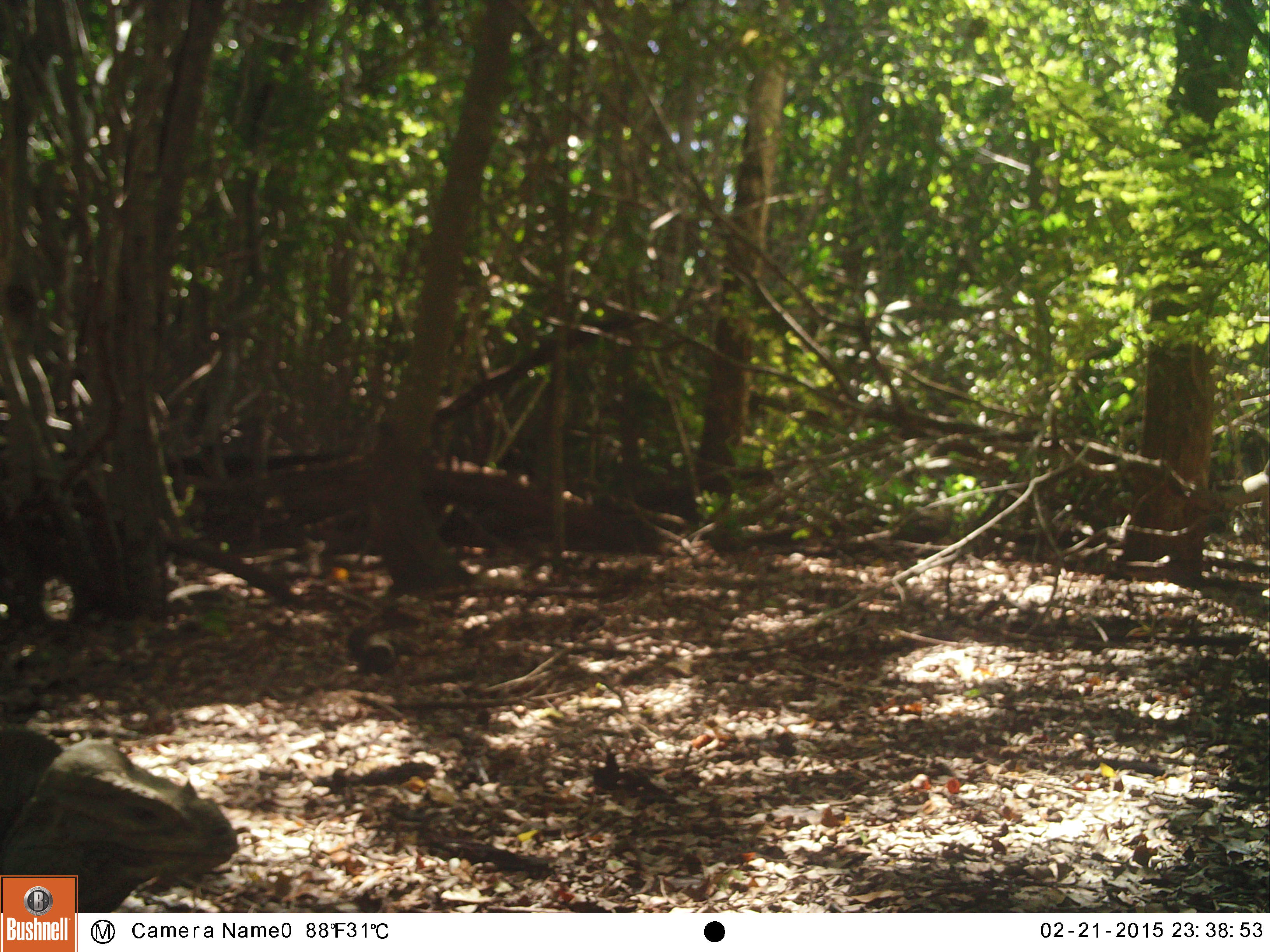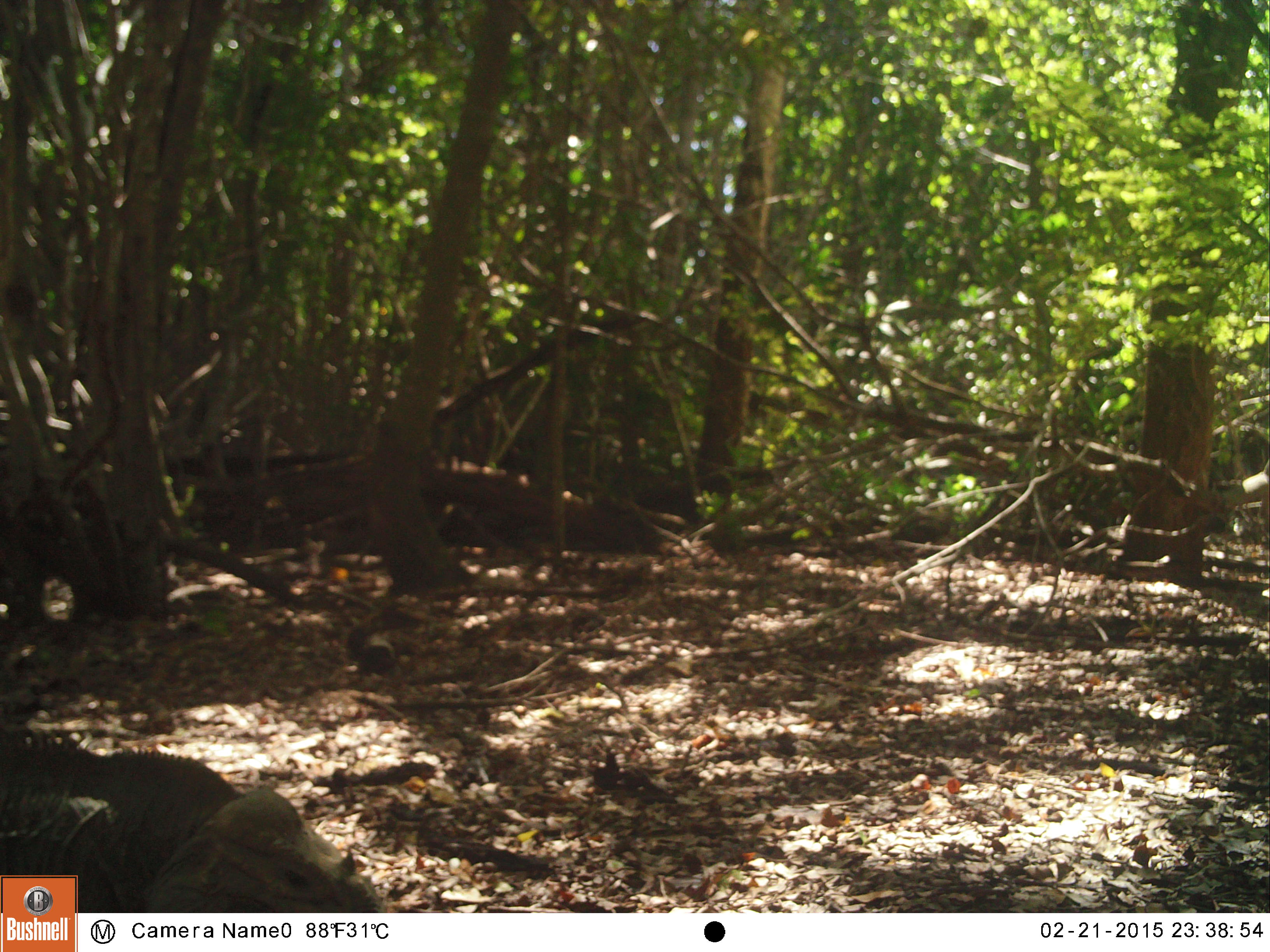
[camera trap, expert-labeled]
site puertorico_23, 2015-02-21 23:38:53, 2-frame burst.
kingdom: Animalia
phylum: Chordata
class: Reptilia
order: Squamata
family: Iguanidae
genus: Iguana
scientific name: Iguana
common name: typical iguanas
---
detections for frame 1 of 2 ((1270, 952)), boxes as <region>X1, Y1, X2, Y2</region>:
iguana: <region>0, 722, 236, 913</region>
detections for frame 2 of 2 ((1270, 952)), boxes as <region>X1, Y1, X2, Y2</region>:
iguana: <region>0, 729, 383, 920</region>